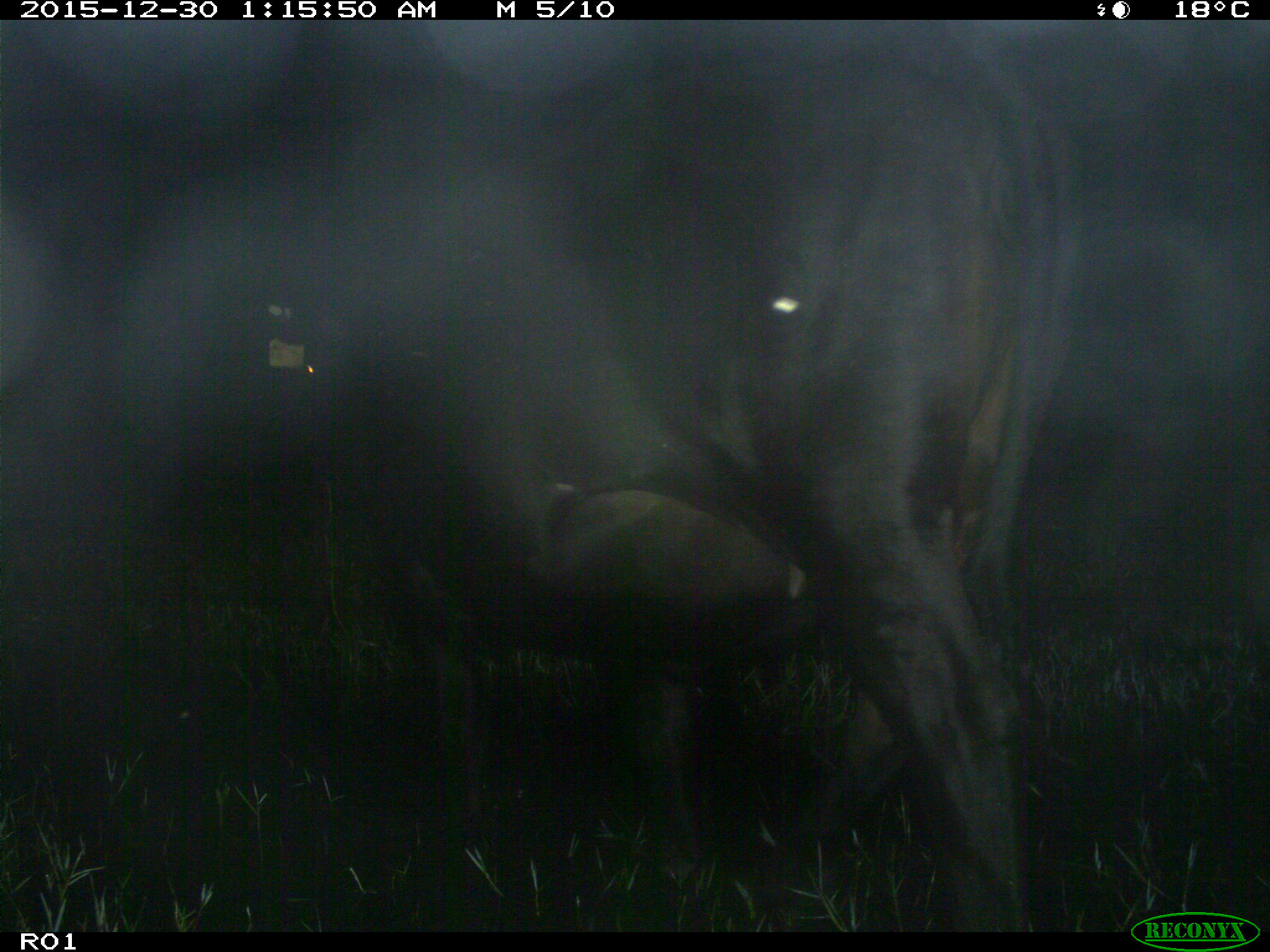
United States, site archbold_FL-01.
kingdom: Animalia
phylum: Chordata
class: Mammalia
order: Artiodactyla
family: Bovidae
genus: Bos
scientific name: Bos taurus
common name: domestic cow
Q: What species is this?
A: Bos taurus (domestic cow).